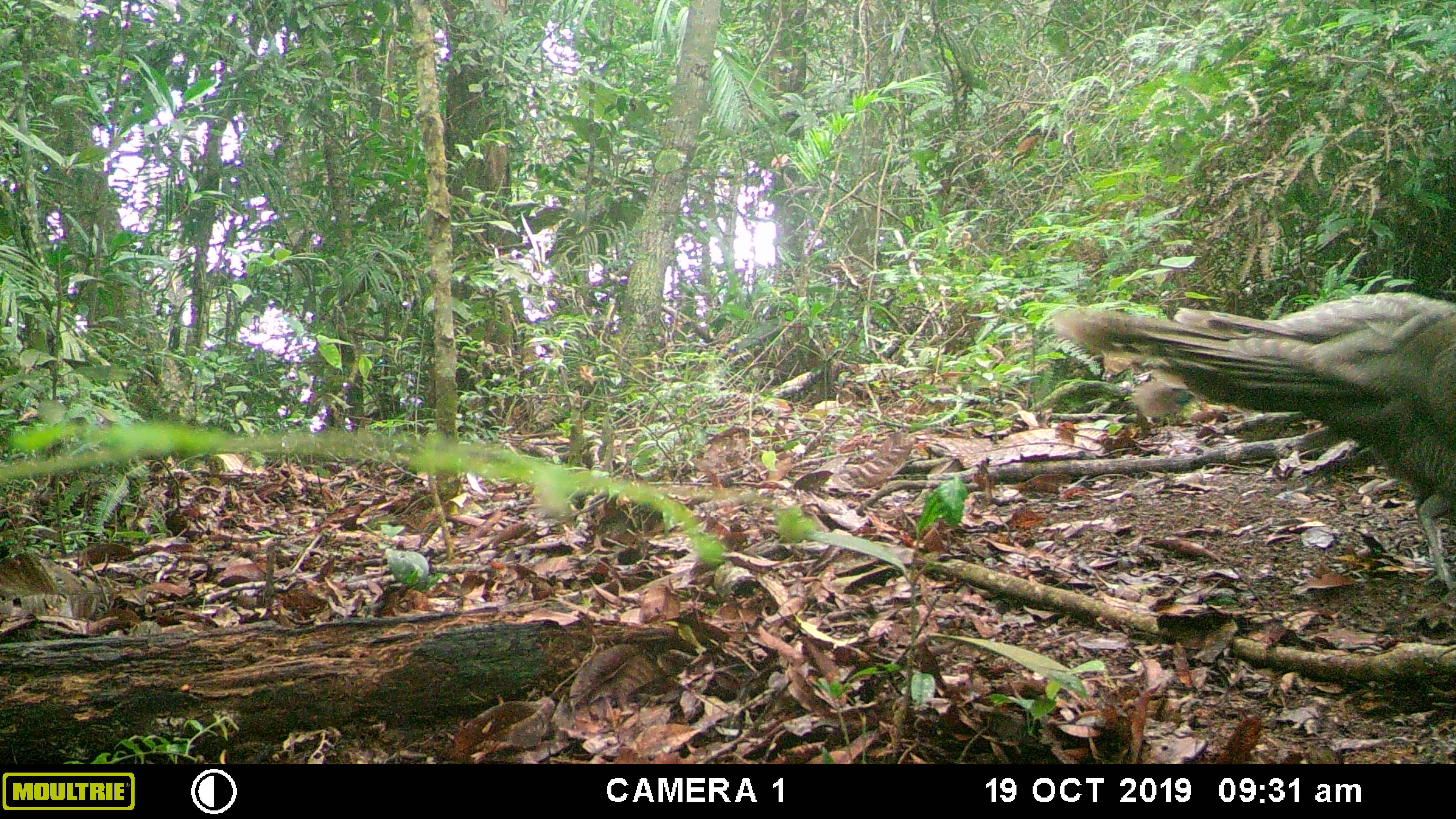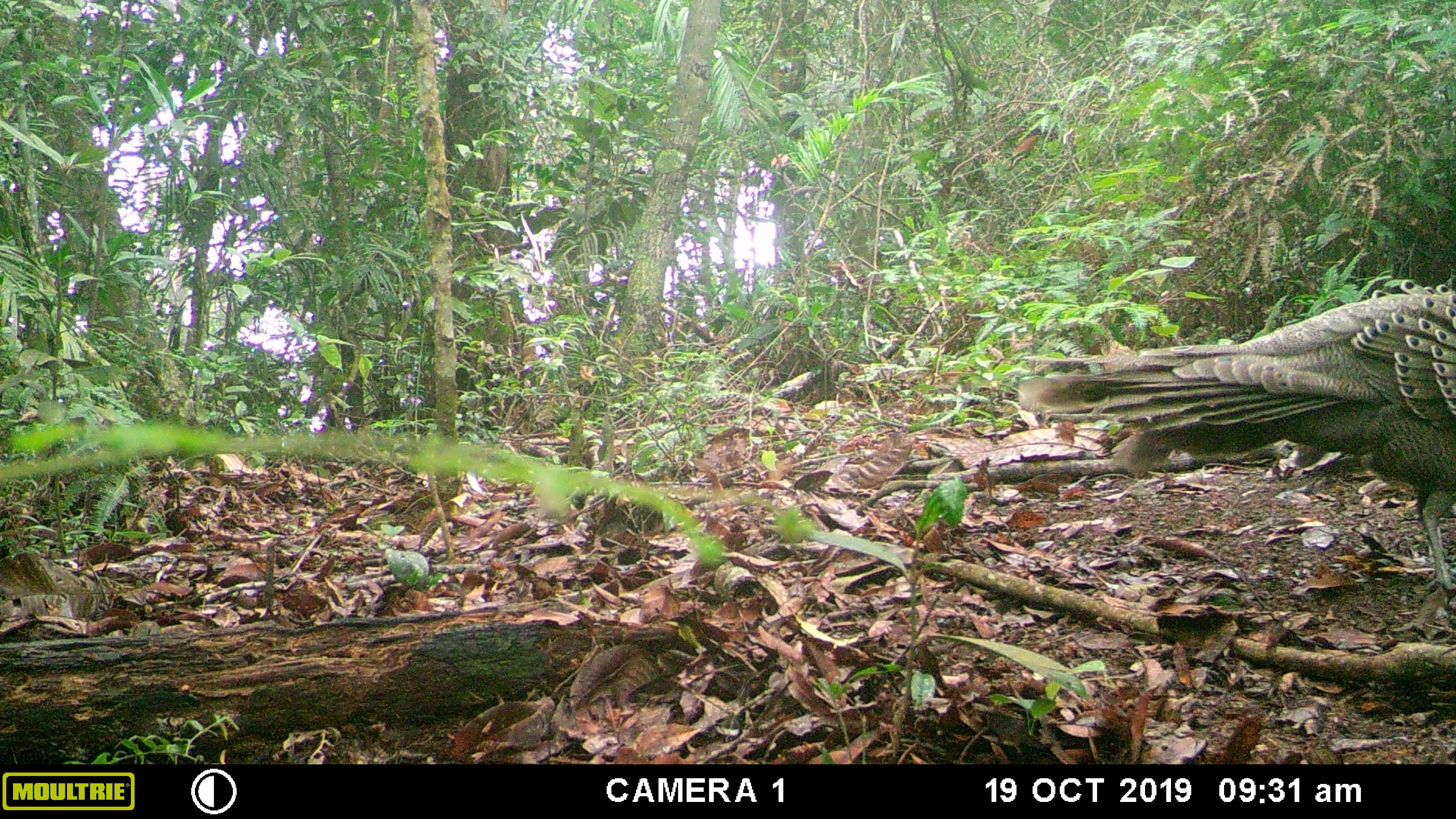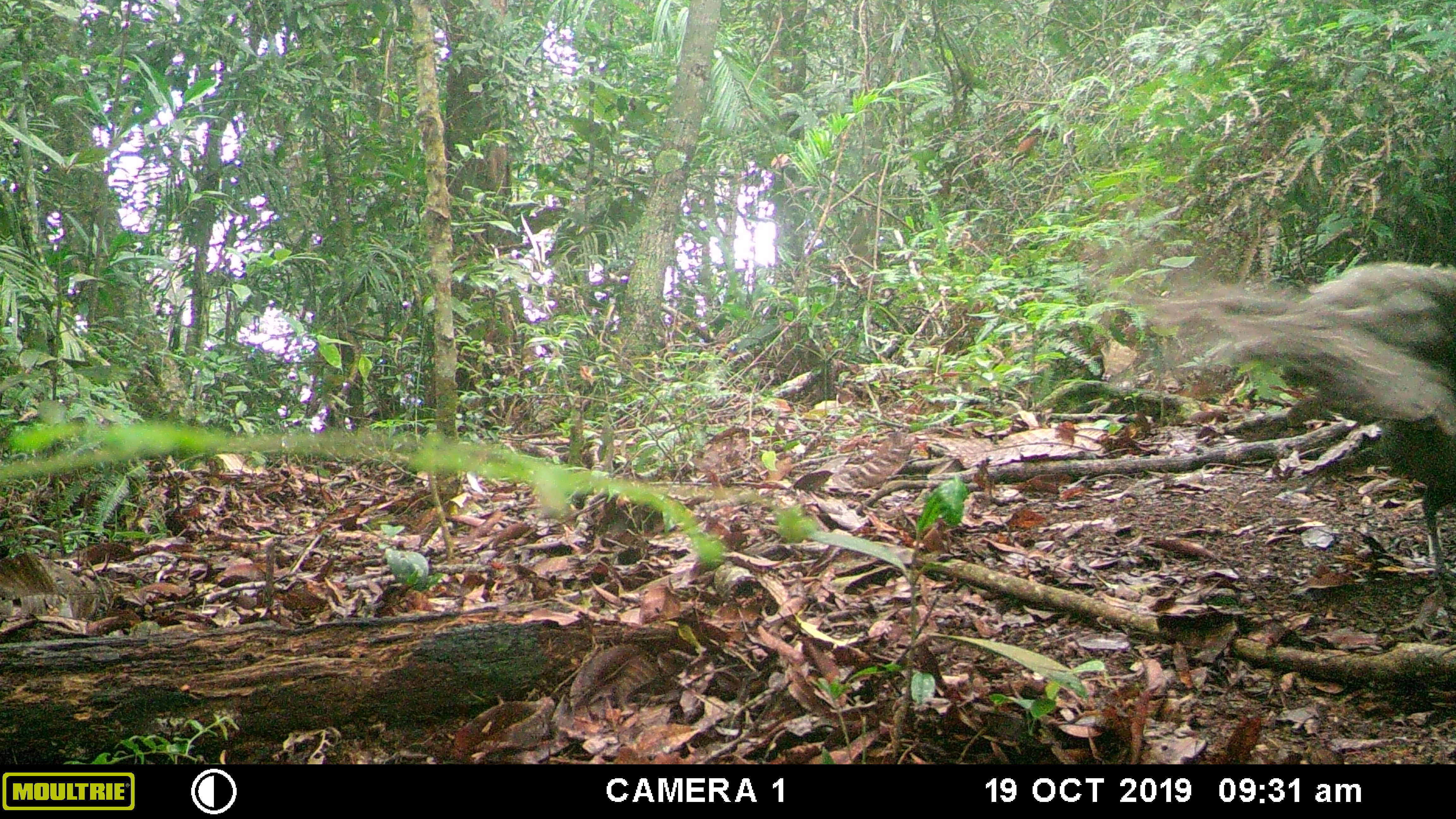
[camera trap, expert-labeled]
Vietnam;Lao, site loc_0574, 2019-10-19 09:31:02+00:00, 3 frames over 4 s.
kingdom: Animalia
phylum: Chordata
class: Aves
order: Galliformes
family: Phasianidae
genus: Polyplectron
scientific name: Polyplectron bicalcaratum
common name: gray peacock-pheasant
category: grey peacock pheasant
Grey peacock pheasant (gray peacock-pheasant) (Polyplectron bicalcaratum). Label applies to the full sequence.